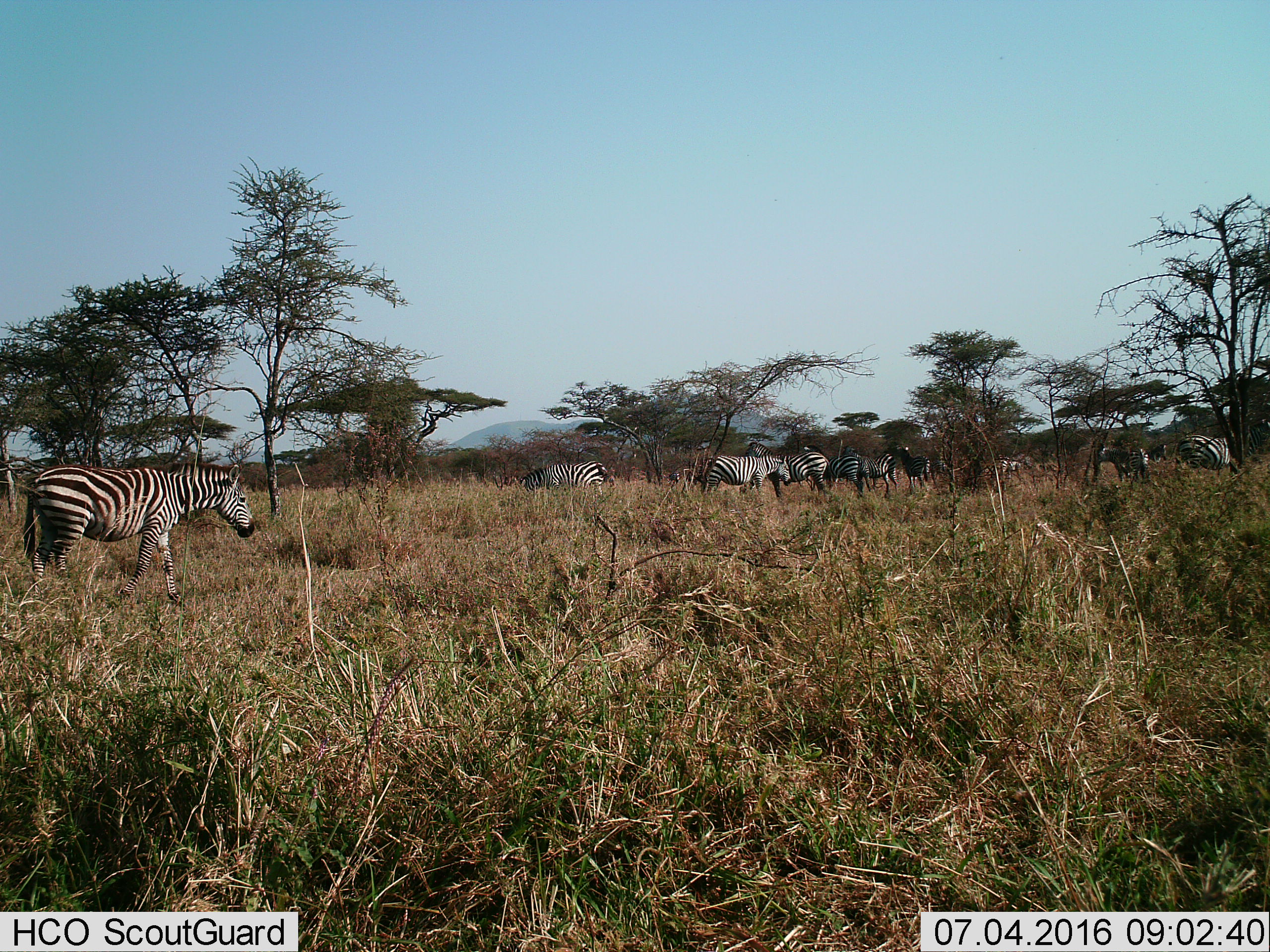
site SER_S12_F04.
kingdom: Animalia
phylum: Chordata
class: Mammalia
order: Perissodactyla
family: Equidae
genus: Equus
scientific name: Equus quagga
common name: plains zebra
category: zebraplains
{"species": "zebraplains (plains zebra) (Equus quagga)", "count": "11-50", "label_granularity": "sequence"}